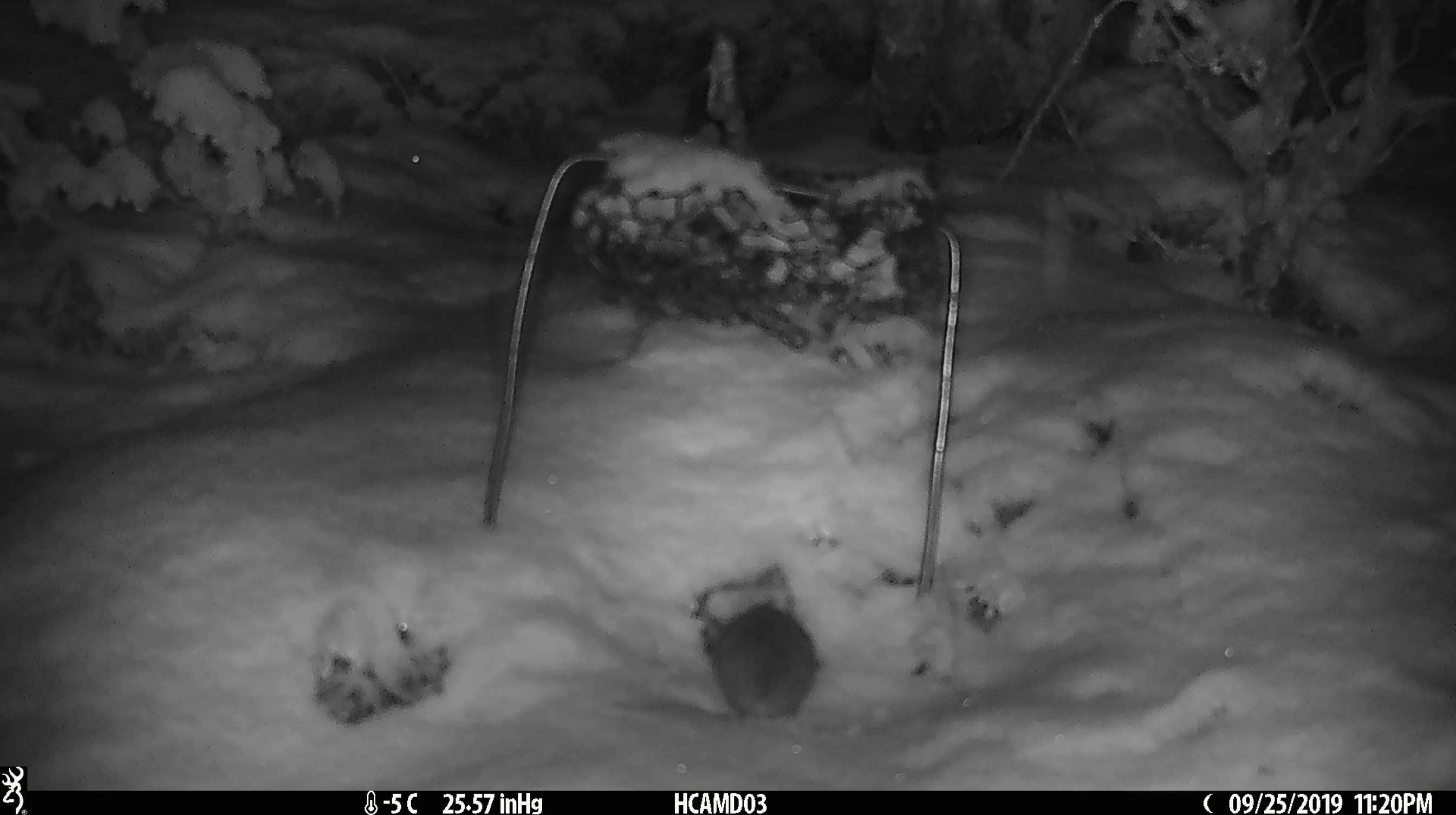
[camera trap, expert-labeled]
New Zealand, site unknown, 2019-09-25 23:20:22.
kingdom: Animalia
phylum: Chordata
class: Mammalia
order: Rodentia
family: Muridae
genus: Mus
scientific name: Mus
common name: mouse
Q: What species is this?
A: Mouse (Mus).